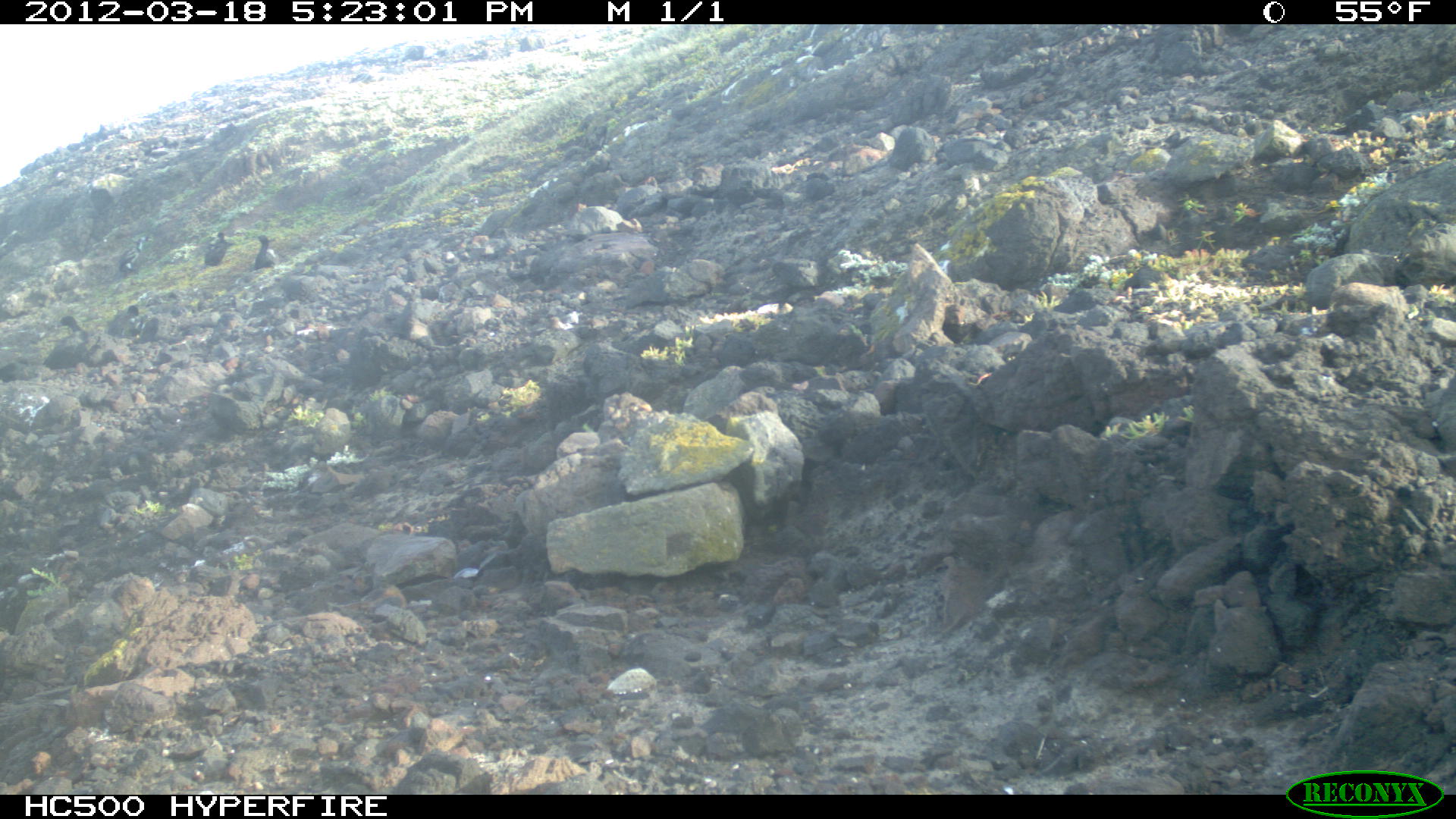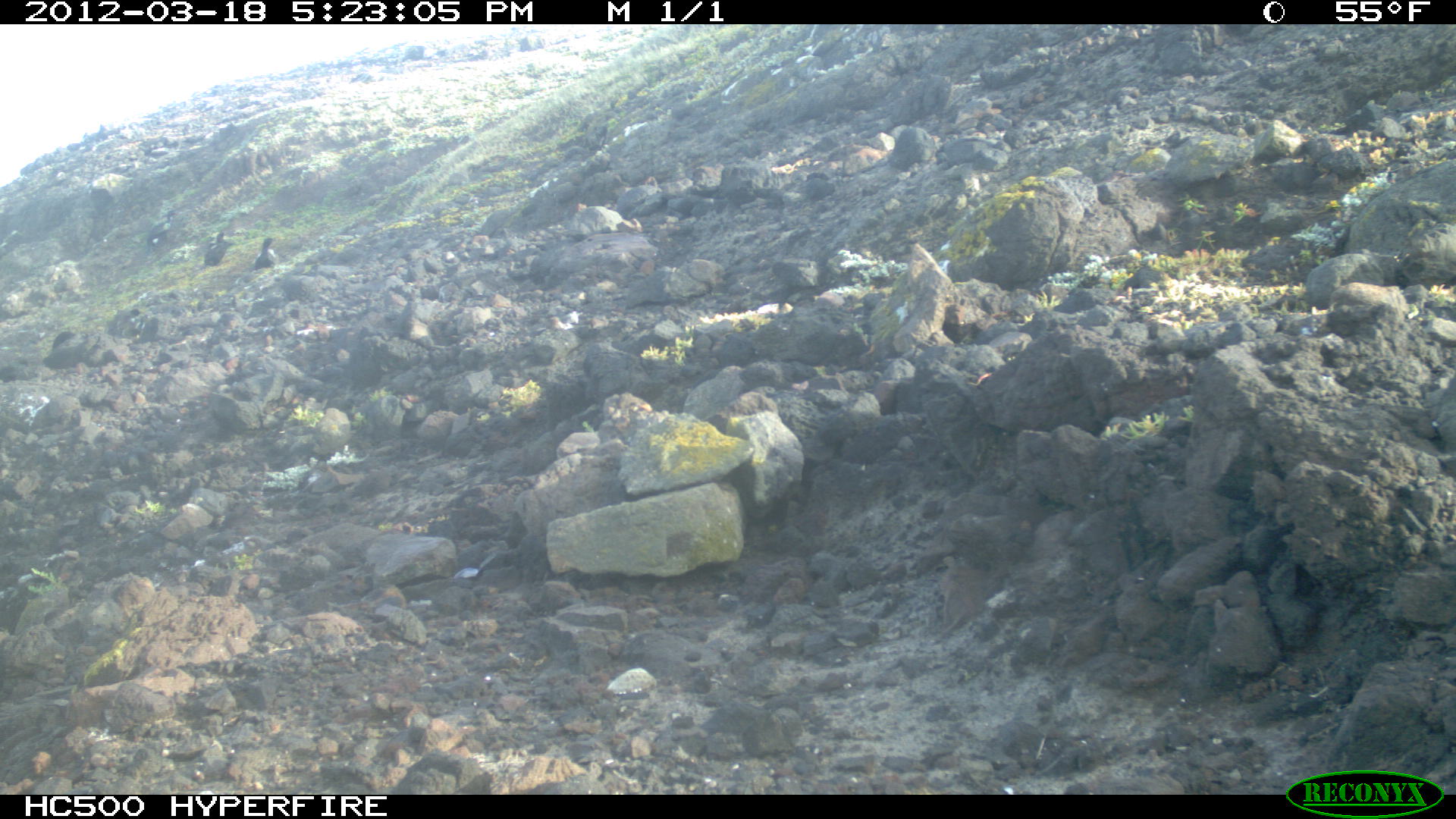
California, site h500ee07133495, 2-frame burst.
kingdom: Animalia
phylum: Chordata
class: Aves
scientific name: Aves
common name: bird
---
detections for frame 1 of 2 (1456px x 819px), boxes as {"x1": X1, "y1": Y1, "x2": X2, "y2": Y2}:
bird: {"x1": 43, "y1": 315, "x2": 88, "y2": 369}; {"x1": 119, "y1": 234, "x2": 152, "y2": 275}; {"x1": 204, "y1": 231, "x2": 235, "y2": 268}; {"x1": 254, "y1": 234, "x2": 275, "y2": 268}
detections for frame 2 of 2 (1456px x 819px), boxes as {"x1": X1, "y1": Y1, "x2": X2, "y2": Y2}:
bird: {"x1": 204, "y1": 231, "x2": 228, "y2": 265}; {"x1": 254, "y1": 237, "x2": 277, "y2": 270}